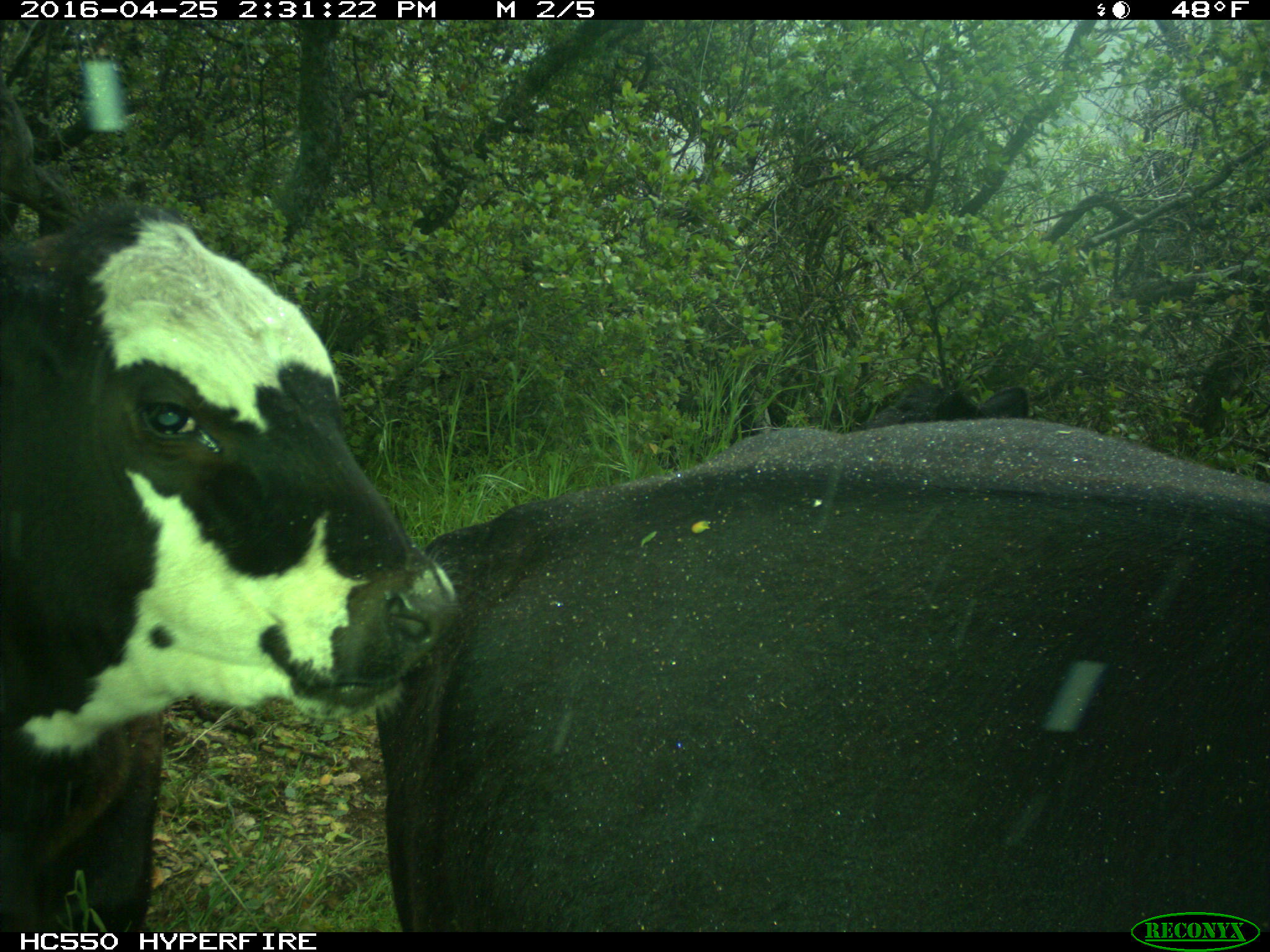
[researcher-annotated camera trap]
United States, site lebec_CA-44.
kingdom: Animalia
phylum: Chordata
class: Mammalia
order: Artiodactyla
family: Bovidae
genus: Bos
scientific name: Bos taurus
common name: domestic cow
Bos taurus (domestic cow).